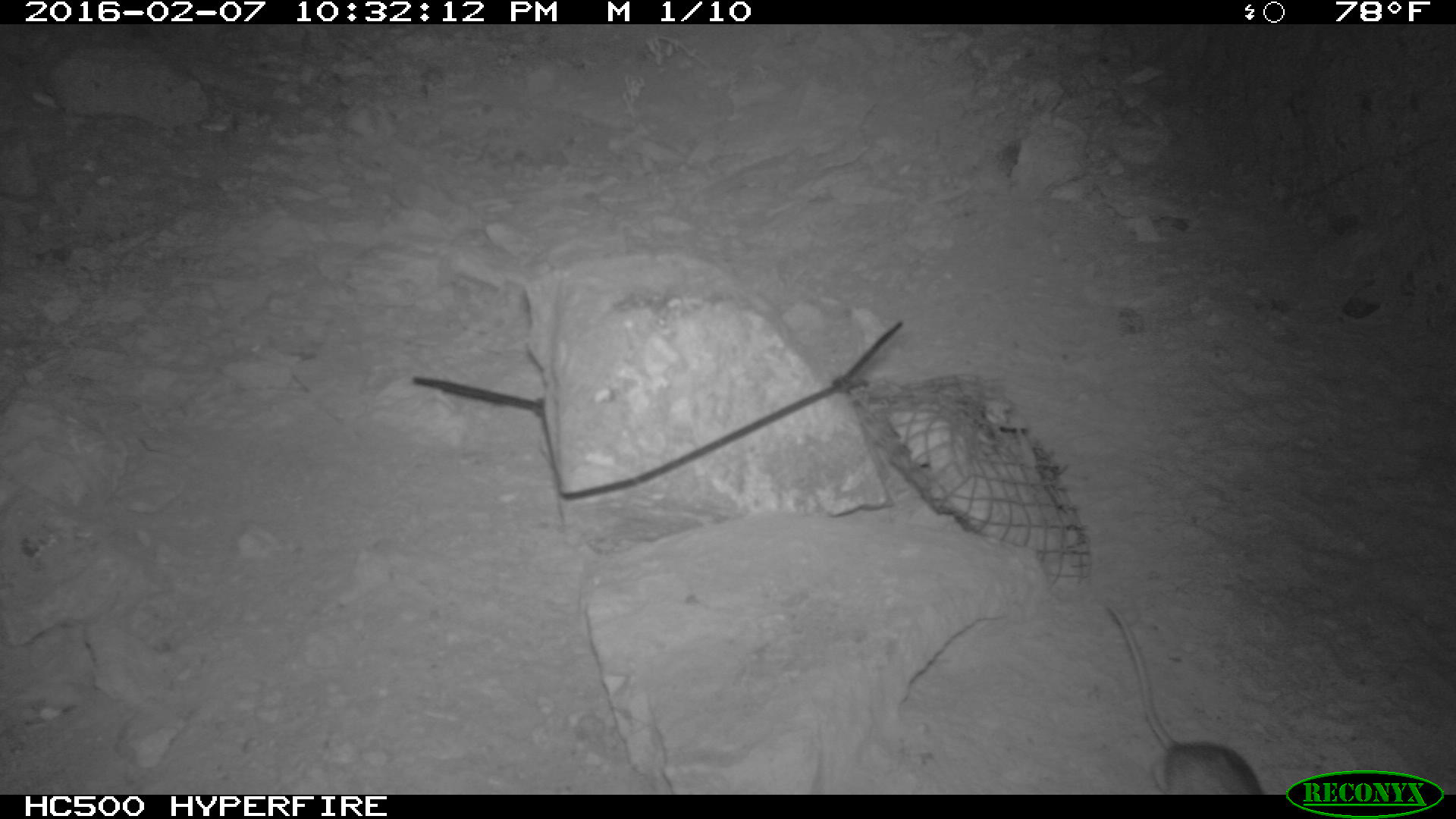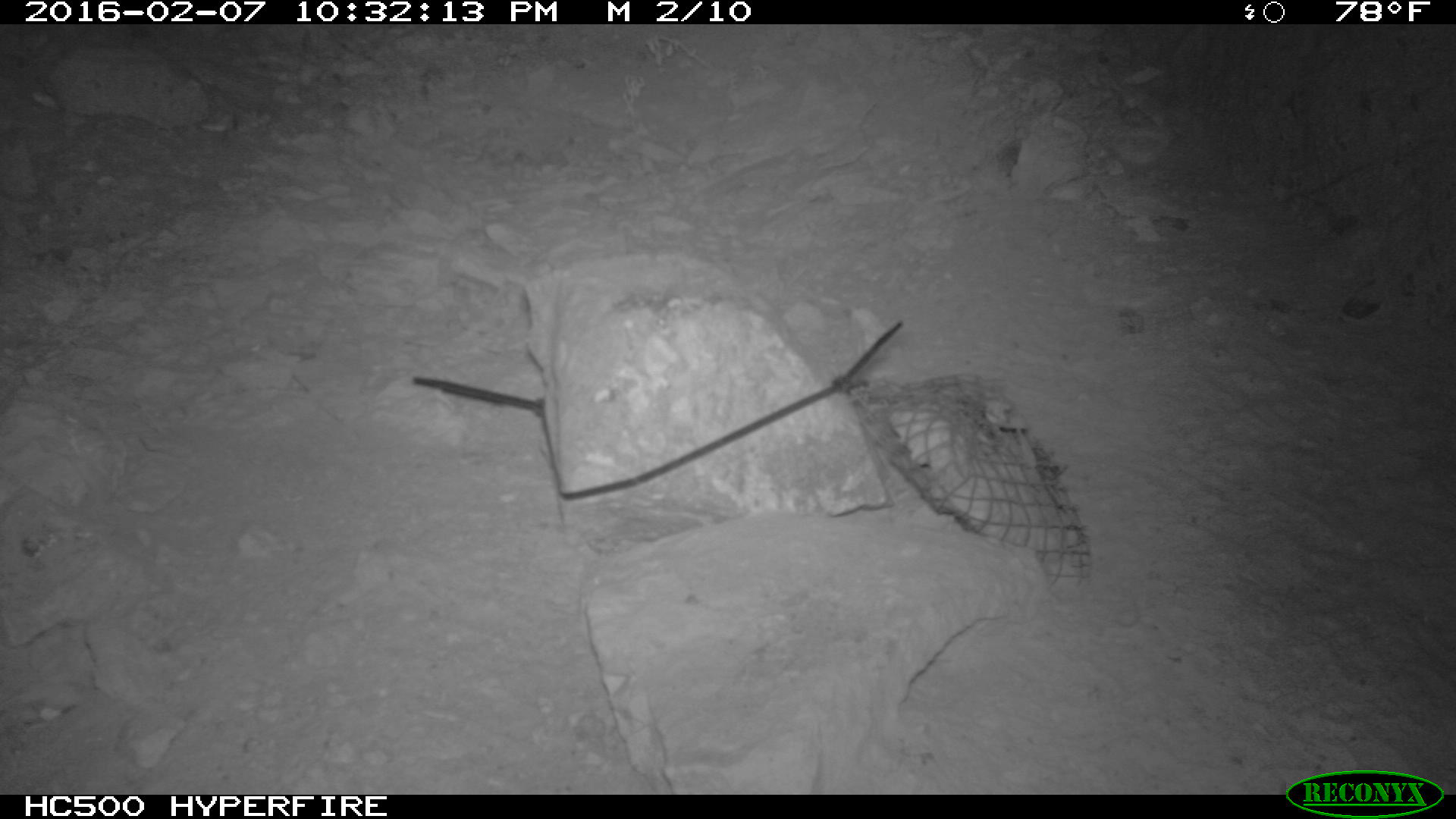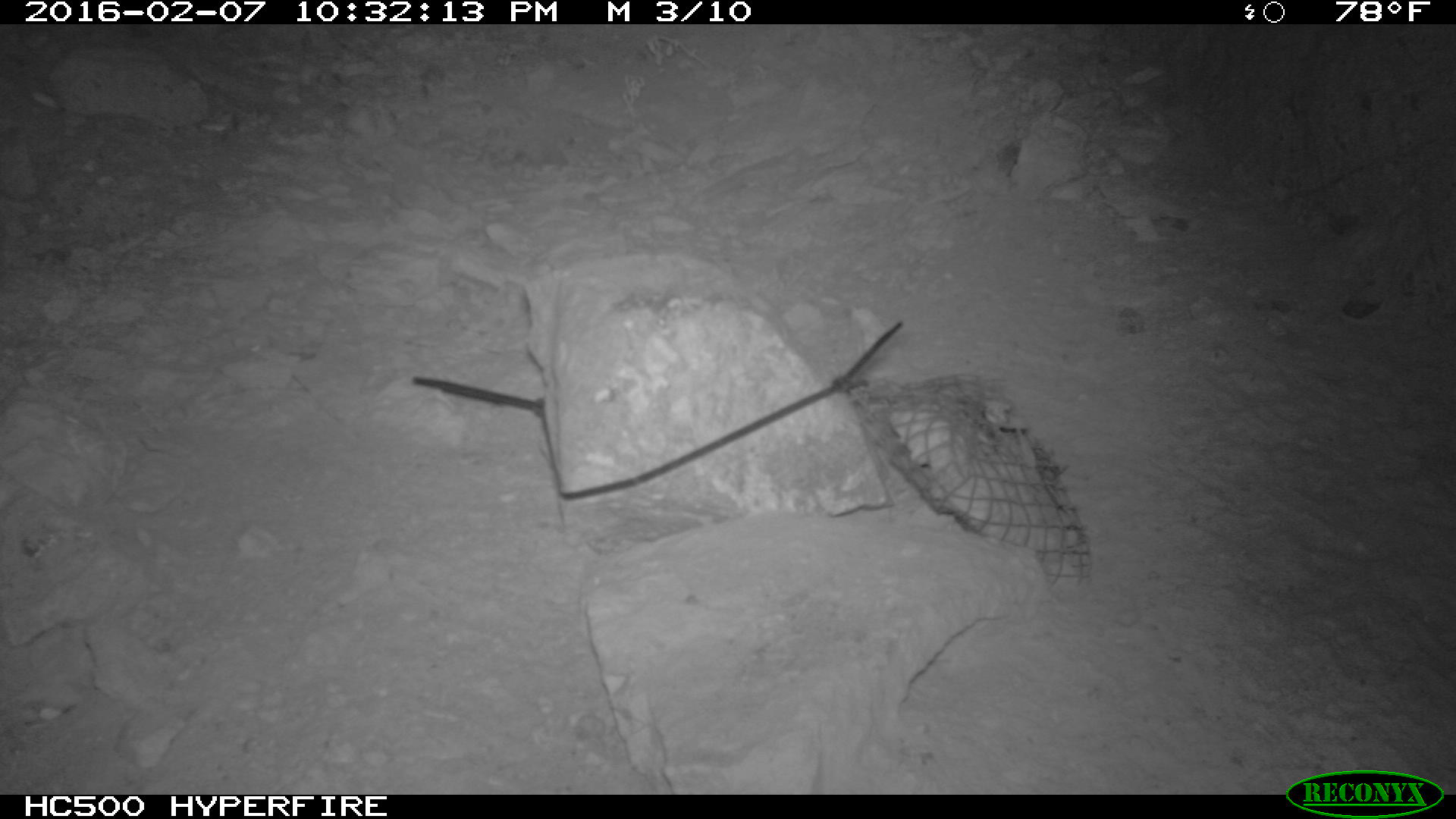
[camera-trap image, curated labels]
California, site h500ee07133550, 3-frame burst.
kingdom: Animalia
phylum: Chordata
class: Mammalia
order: Rodentia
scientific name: Rodentia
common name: rodent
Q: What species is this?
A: Rodent (Rodentia).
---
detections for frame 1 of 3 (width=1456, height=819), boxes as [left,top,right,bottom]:
rodent: [1103,601,1264,793]